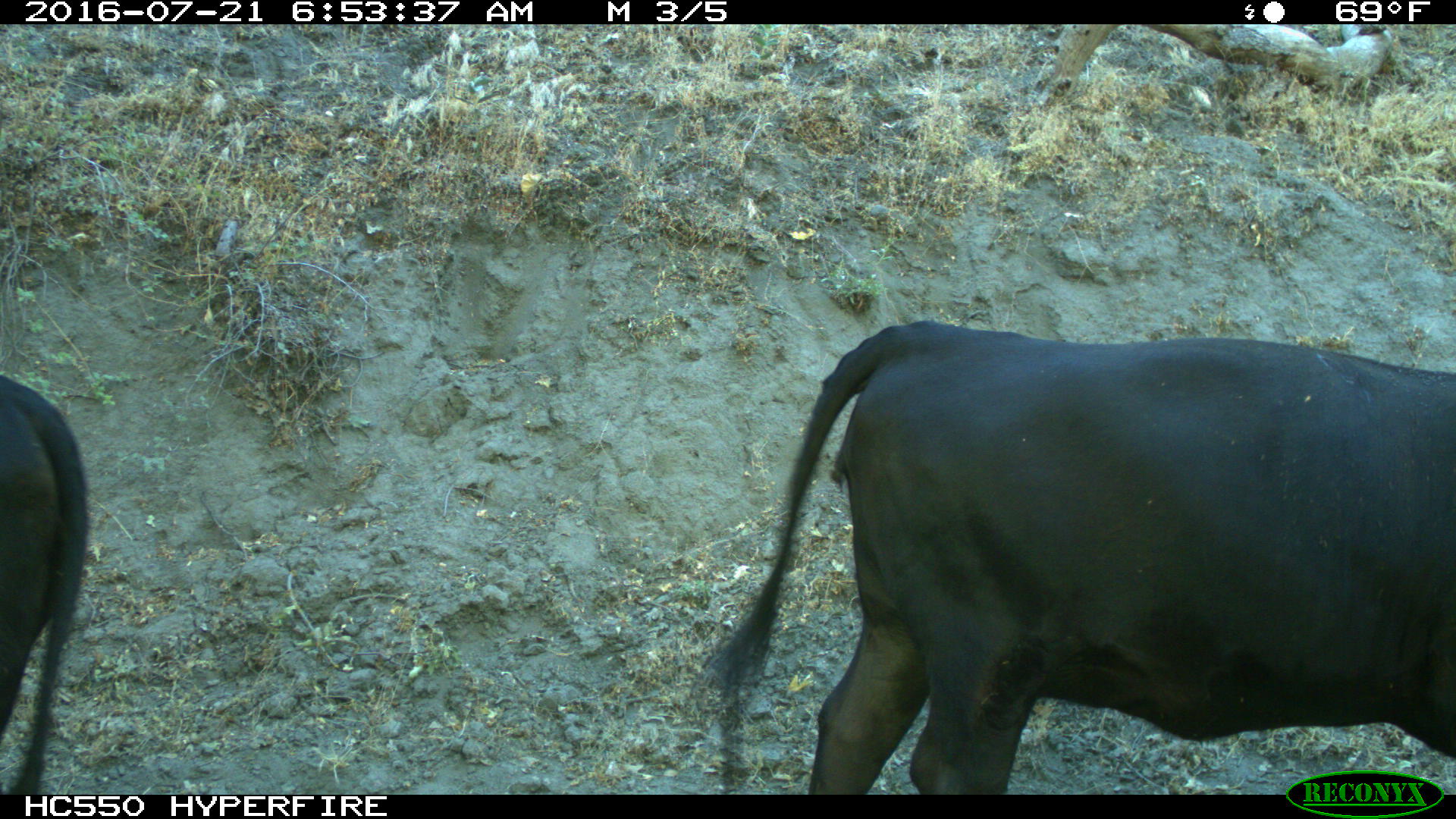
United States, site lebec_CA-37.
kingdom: Animalia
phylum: Chordata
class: Mammalia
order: Artiodactyla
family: Bovidae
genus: Bos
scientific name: Bos taurus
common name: domestic cow